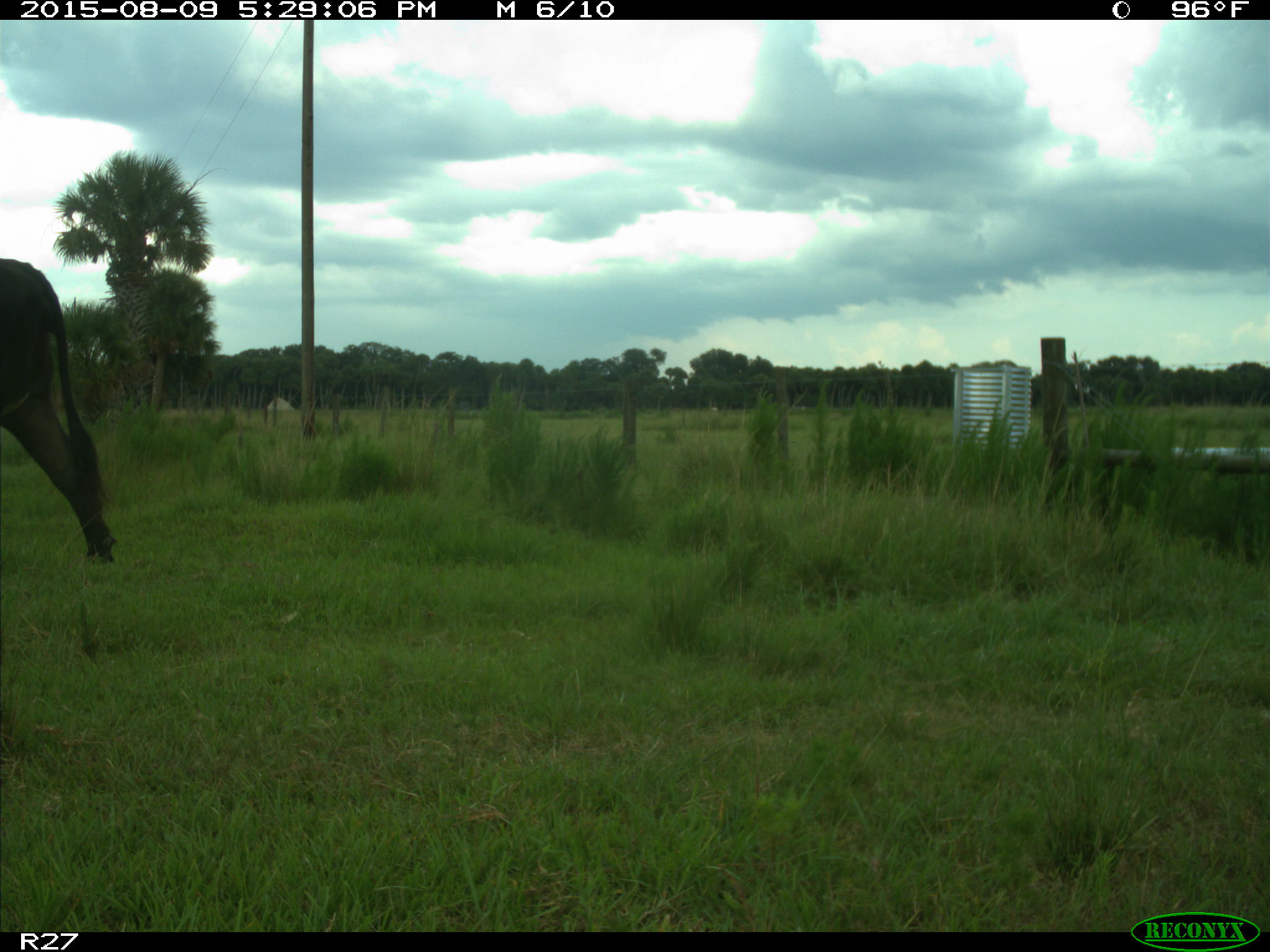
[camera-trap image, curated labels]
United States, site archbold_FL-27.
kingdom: Animalia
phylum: Chordata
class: Mammalia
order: Artiodactyla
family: Bovidae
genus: Bos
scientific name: Bos taurus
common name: domestic cow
Bos taurus (domestic cow).